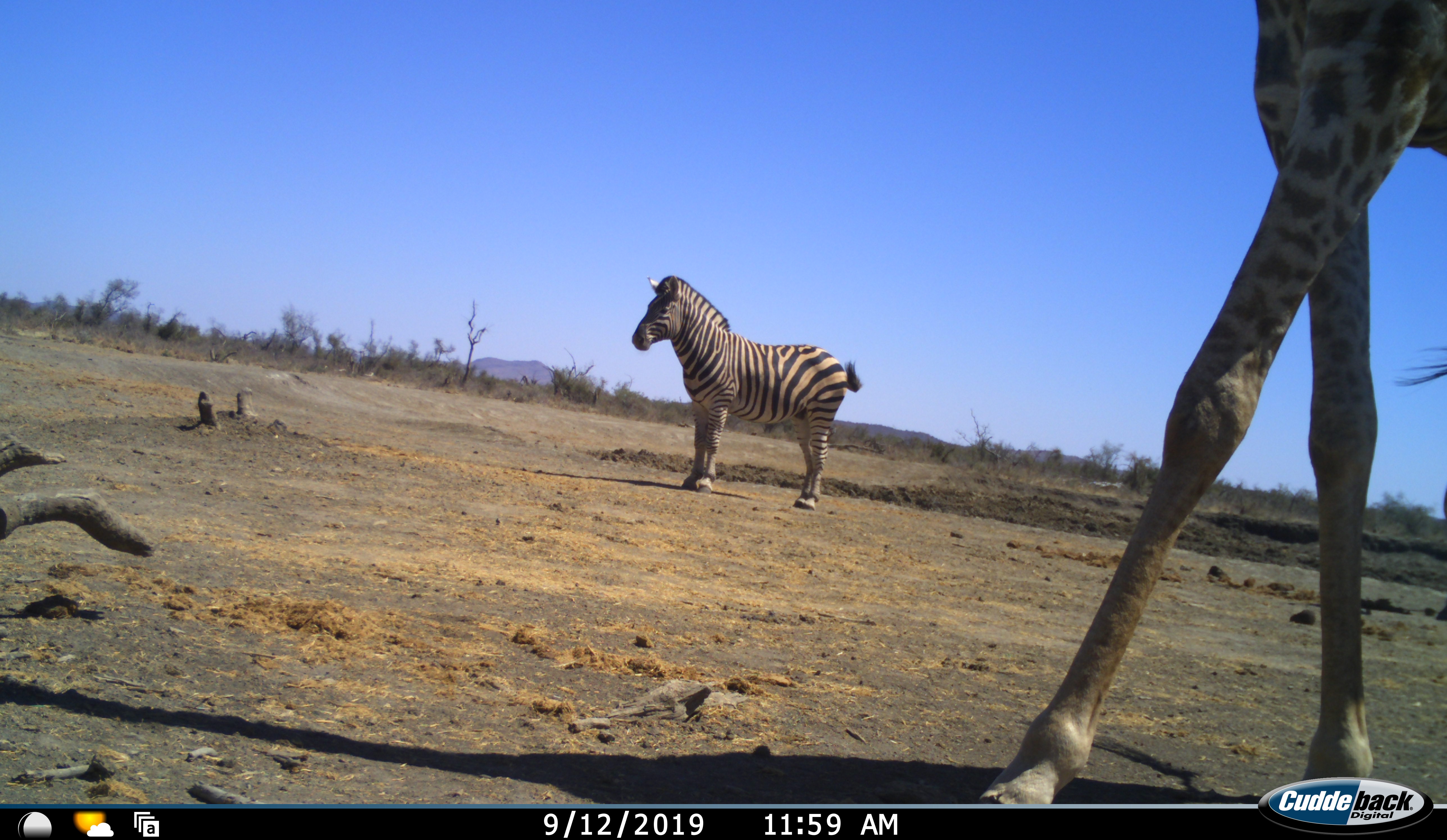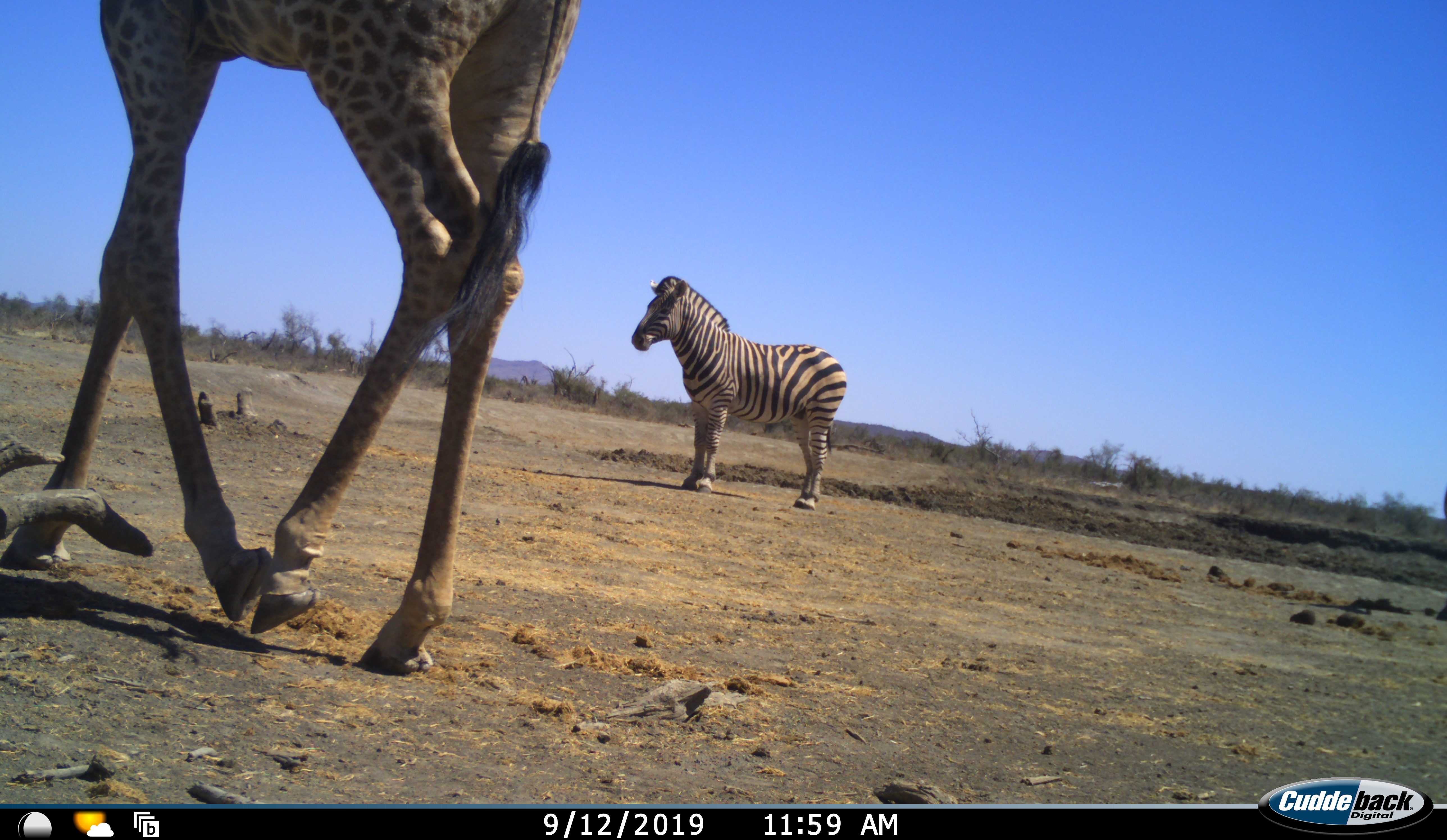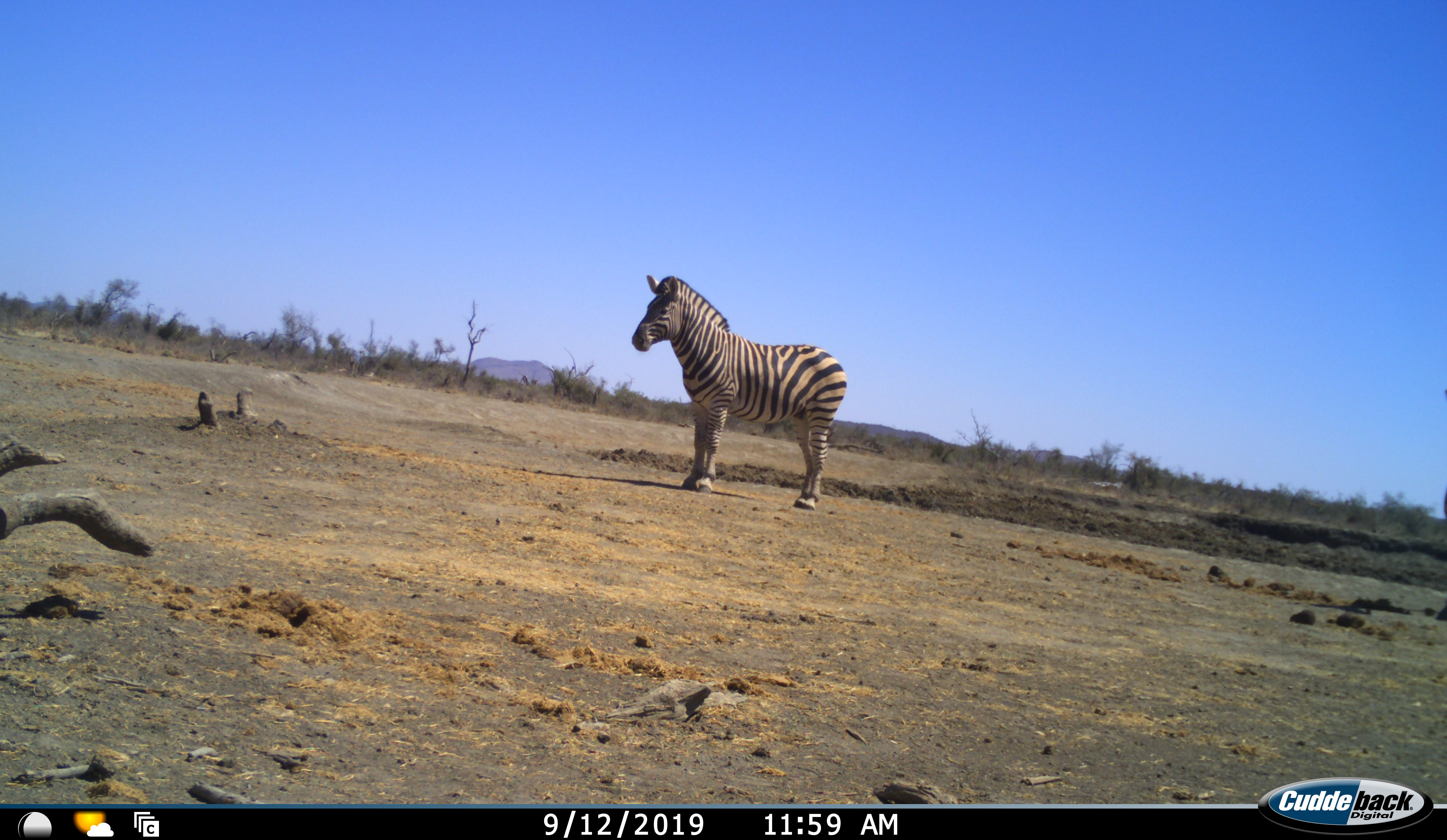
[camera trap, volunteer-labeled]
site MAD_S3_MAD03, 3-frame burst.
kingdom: Animalia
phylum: Chordata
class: Mammalia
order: Artiodactyla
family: Giraffidae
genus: Giraffa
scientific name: Giraffa camelopardalis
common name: giraffe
Giraffe (Giraffa camelopardalis), count 1. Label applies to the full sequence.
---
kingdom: Animalia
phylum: Chordata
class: Mammalia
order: Perissodactyla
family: Equidae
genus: Equus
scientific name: Equus quagga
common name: plains zebra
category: zebraplains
Zebraplains (plains zebra) (Equus quagga), count 1. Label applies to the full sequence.